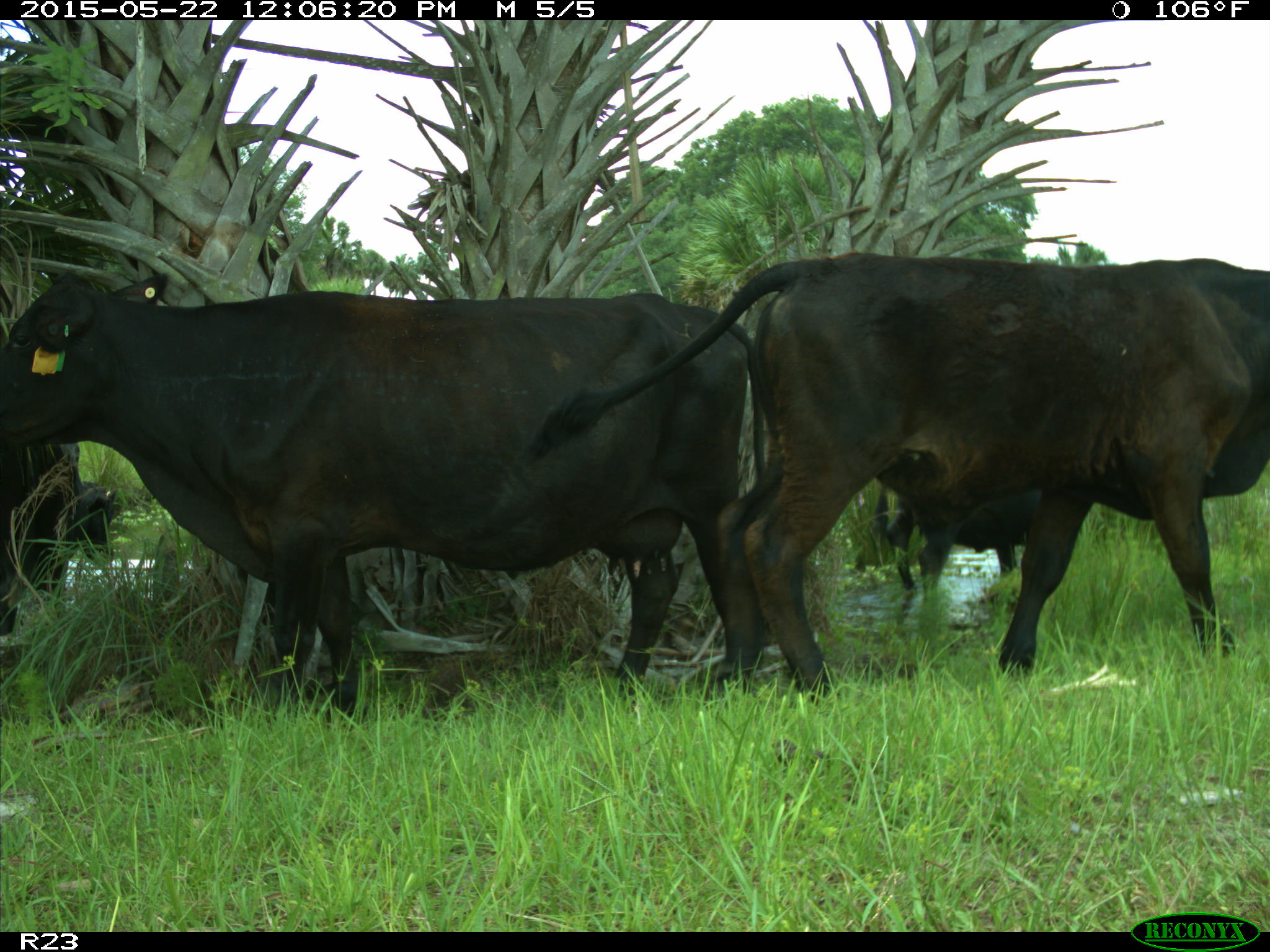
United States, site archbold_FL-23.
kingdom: Animalia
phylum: Chordata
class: Mammalia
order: Artiodactyla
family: Bovidae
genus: Bos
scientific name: Bos taurus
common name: domestic cow